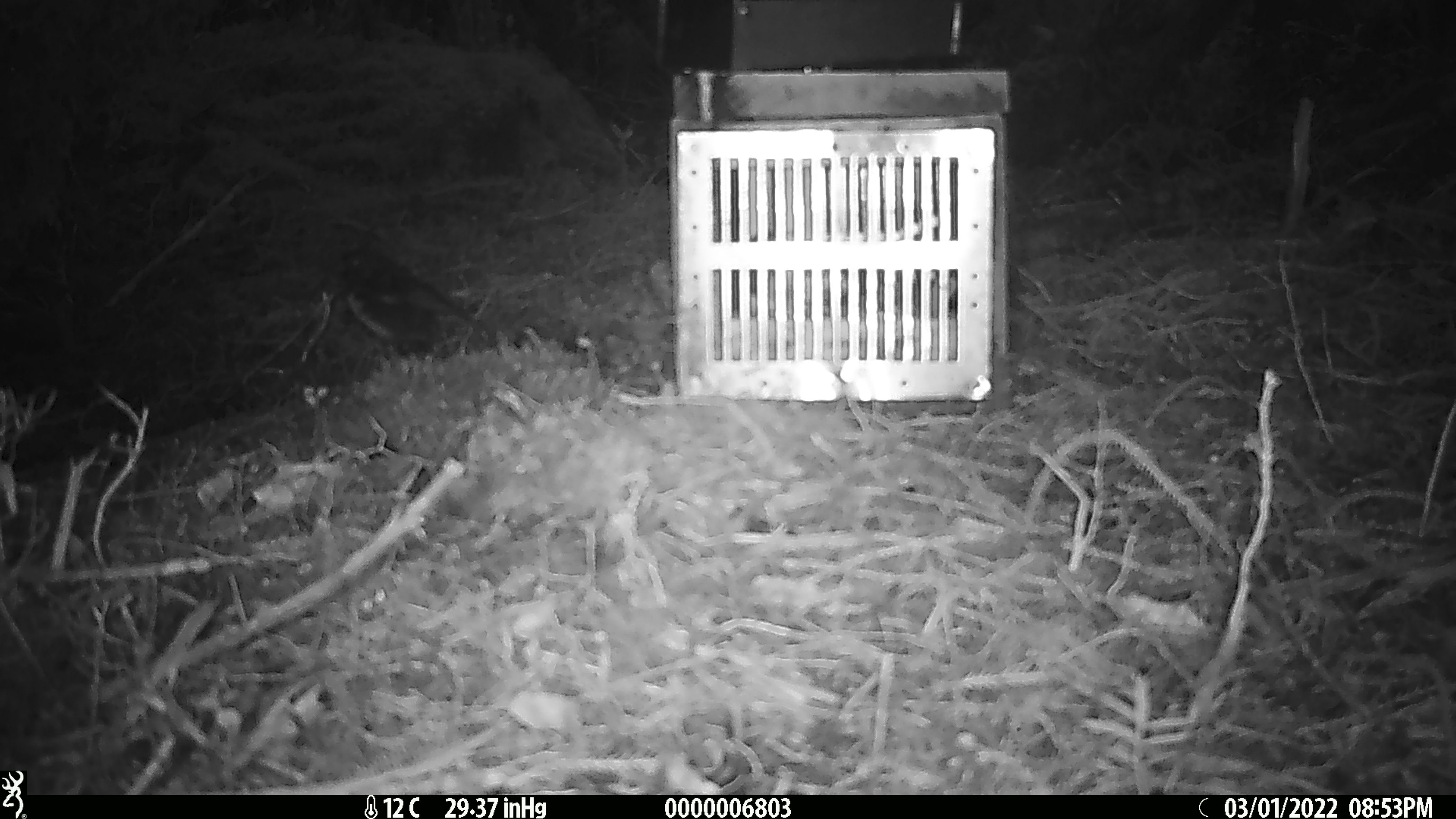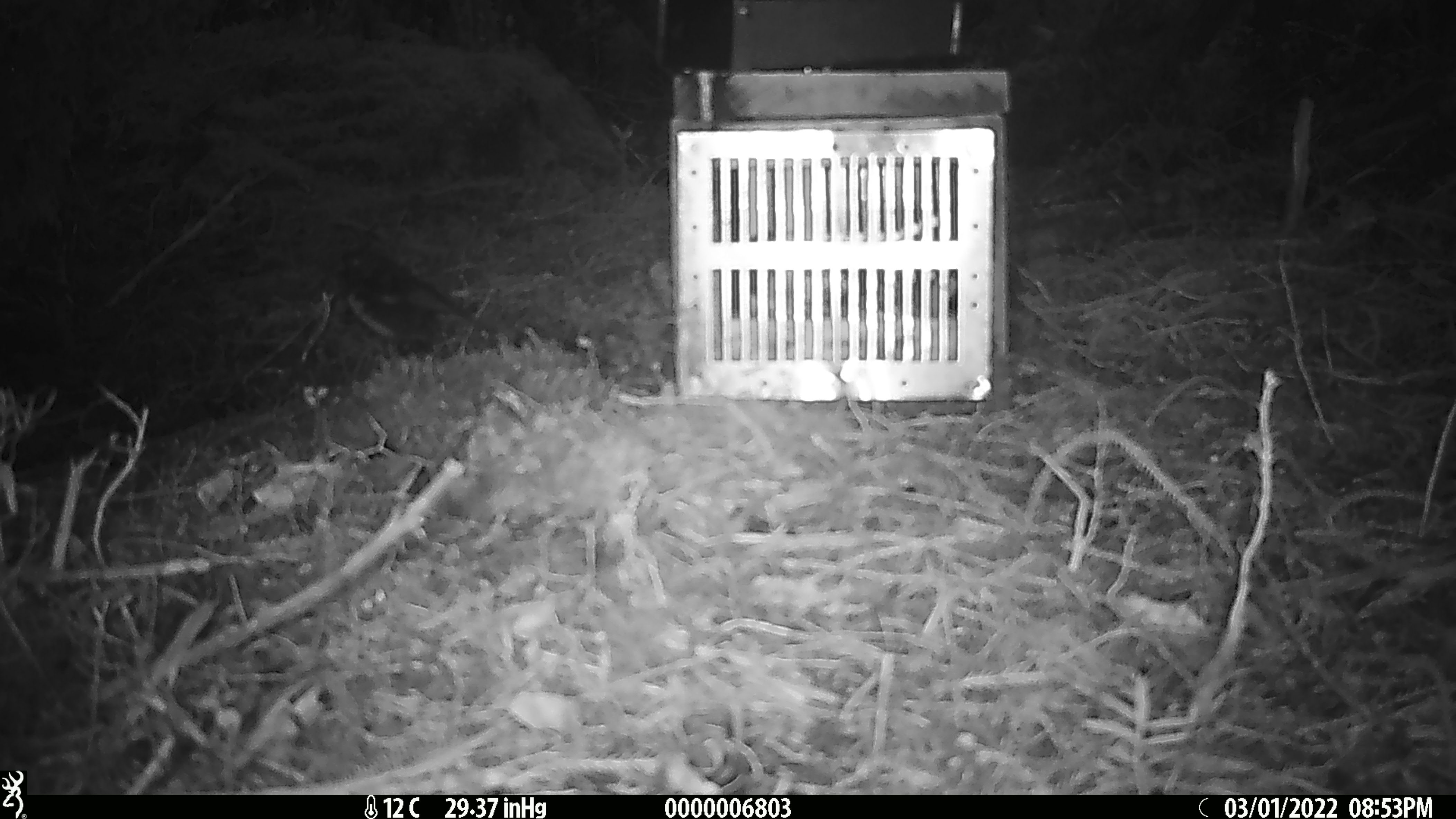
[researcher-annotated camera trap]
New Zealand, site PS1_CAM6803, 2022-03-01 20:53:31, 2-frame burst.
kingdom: Animalia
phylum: Chordata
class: Aves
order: Passeriformes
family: Petroicidae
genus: Petroica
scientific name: Petroica australis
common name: new zealand robin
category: robin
Robin (new zealand robin) (Petroica australis).